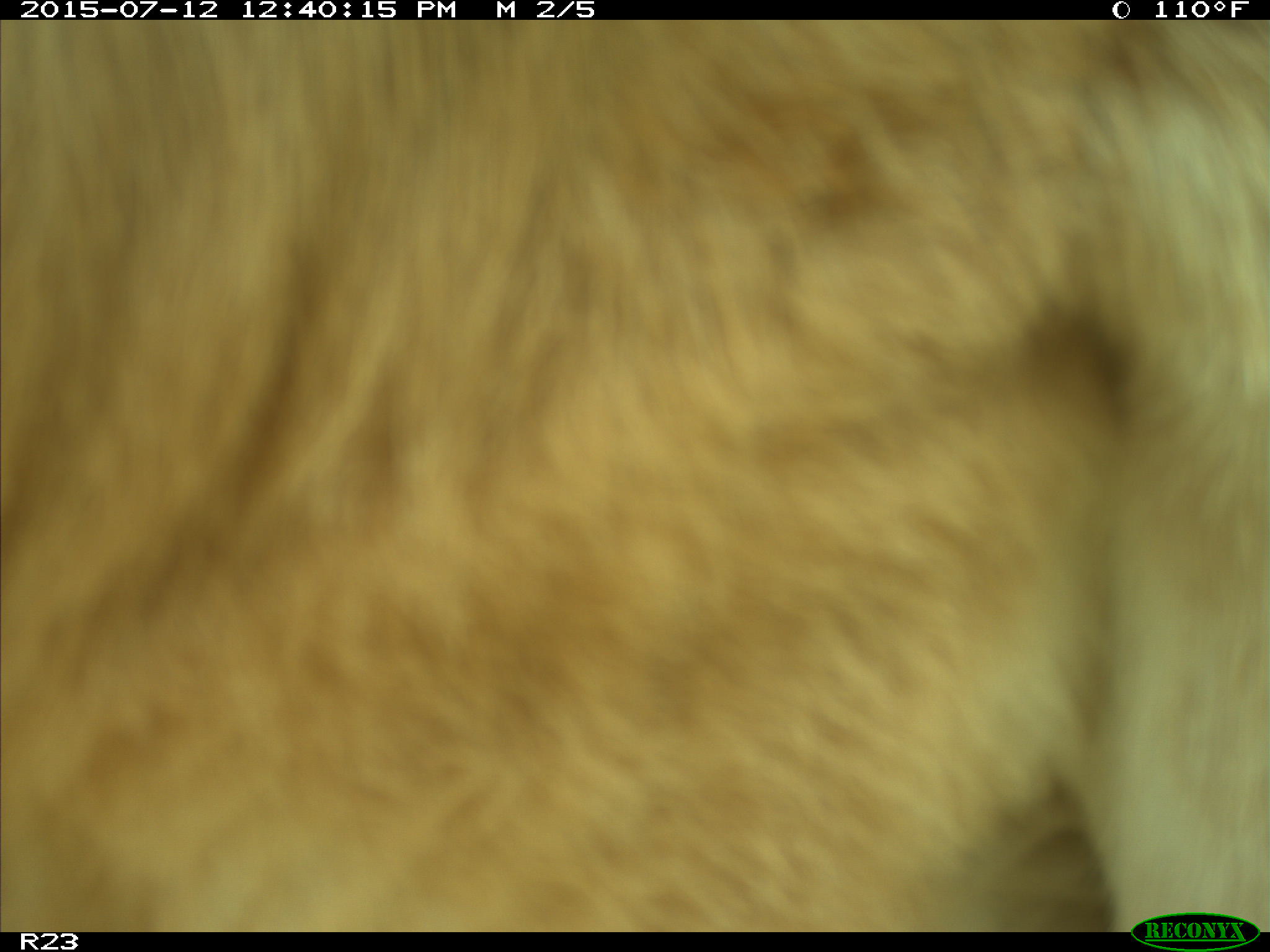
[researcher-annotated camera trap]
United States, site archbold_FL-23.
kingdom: Animalia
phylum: Chordata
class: Mammalia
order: Artiodactyla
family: Bovidae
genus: Bos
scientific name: Bos taurus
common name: domestic cow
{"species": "Bos taurus (domestic cow)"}